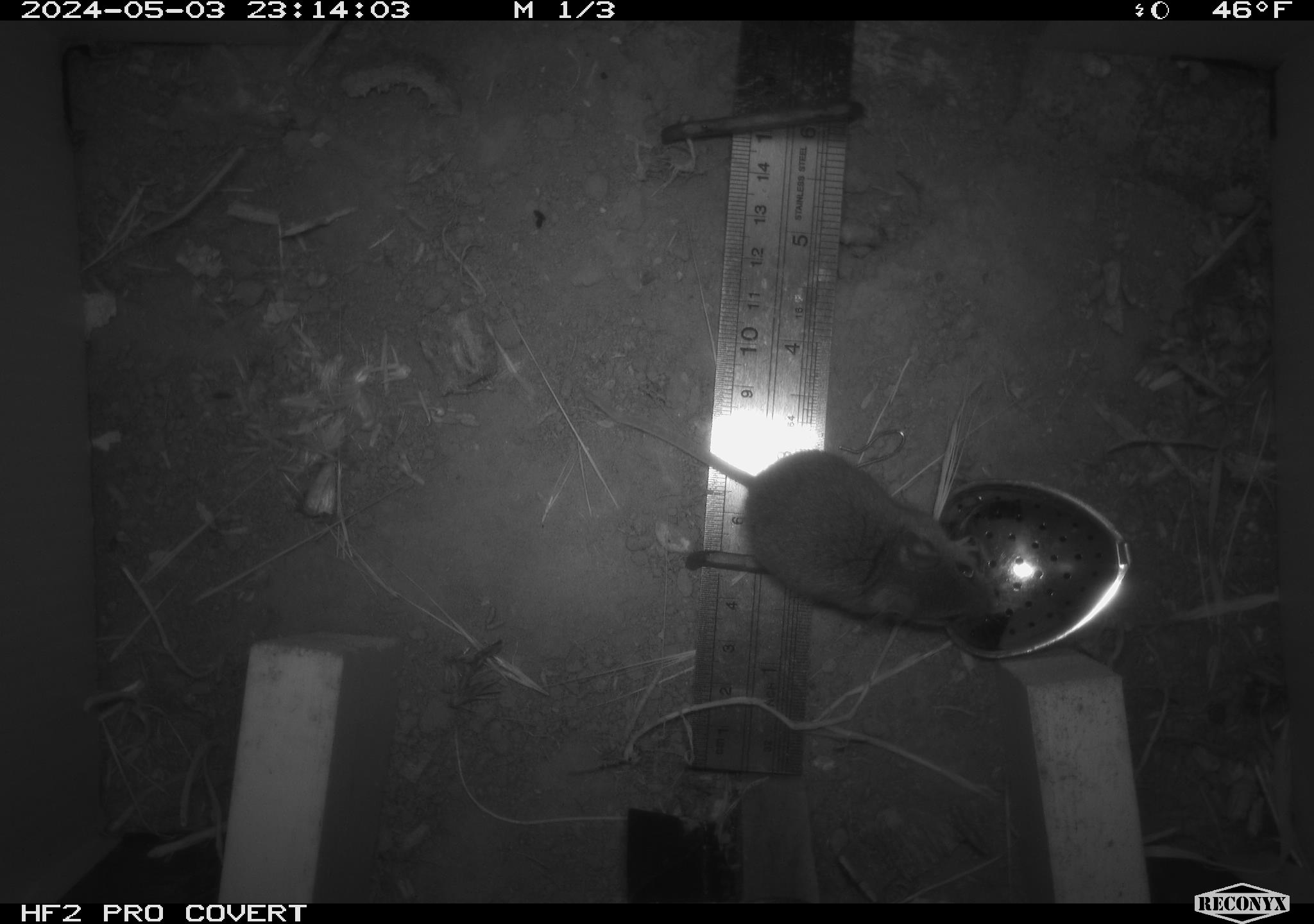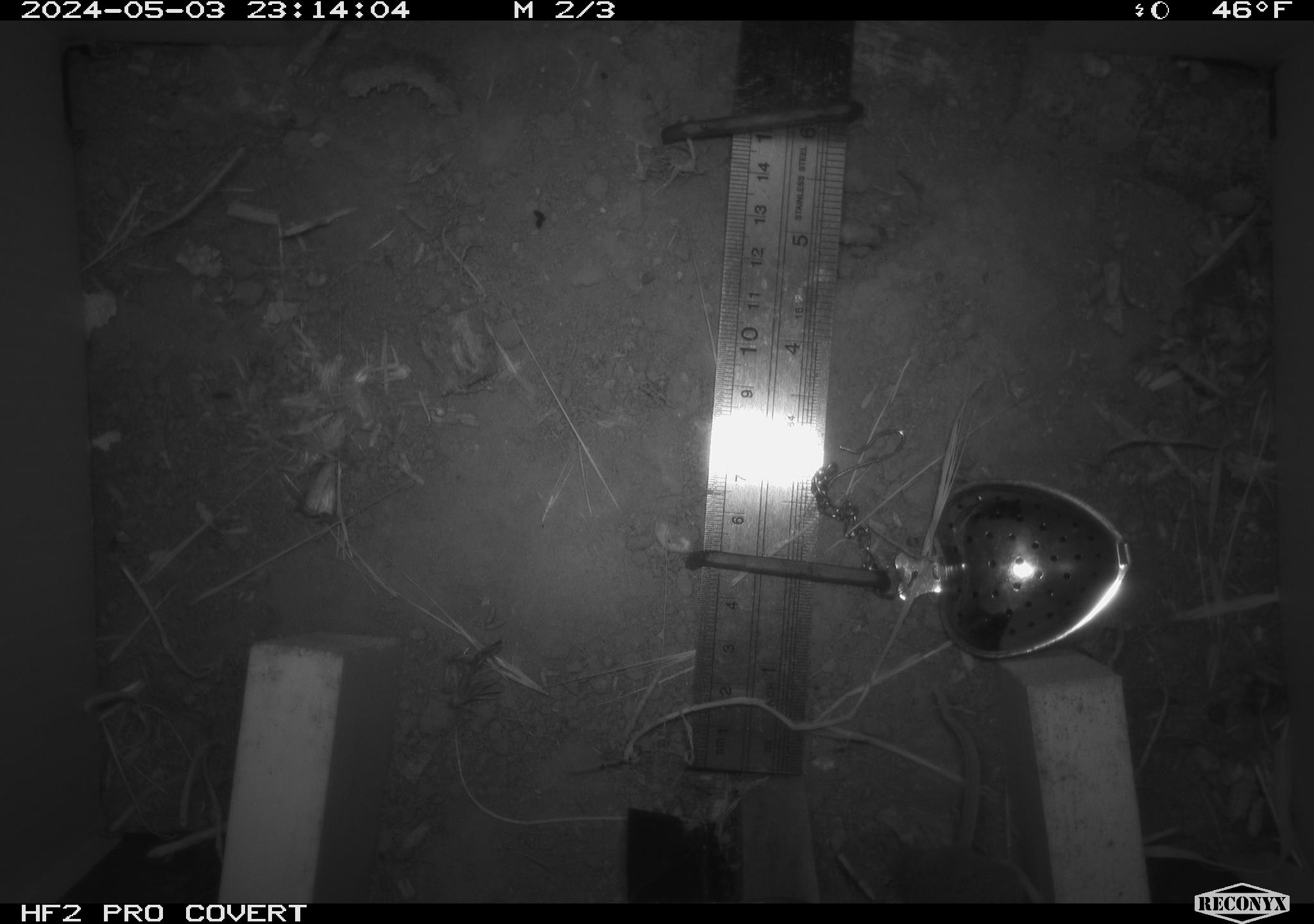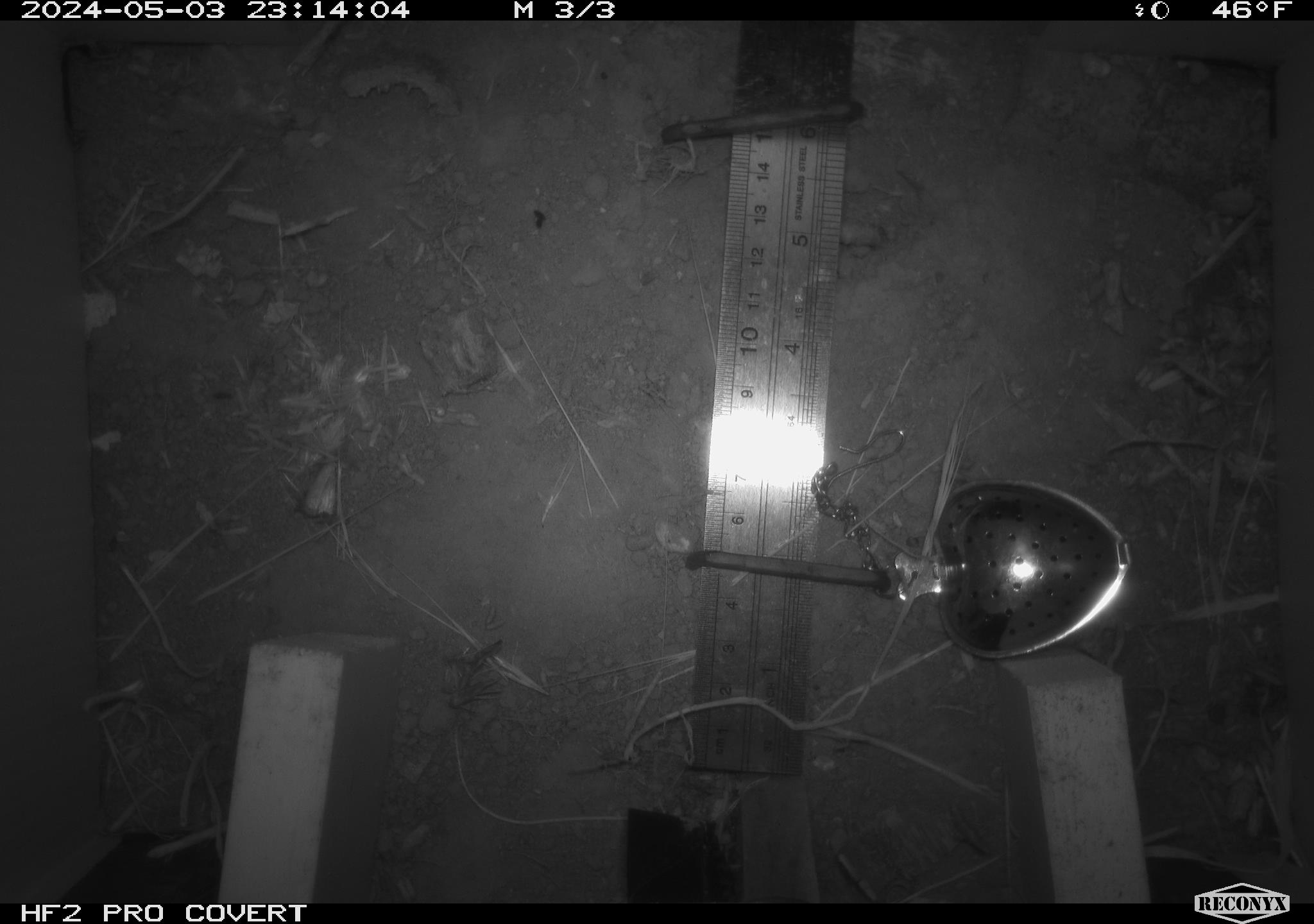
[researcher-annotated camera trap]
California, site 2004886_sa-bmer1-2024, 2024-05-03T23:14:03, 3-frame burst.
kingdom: Animalia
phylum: Chordata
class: Mammalia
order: Rodentia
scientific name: Rodentia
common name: mouse species